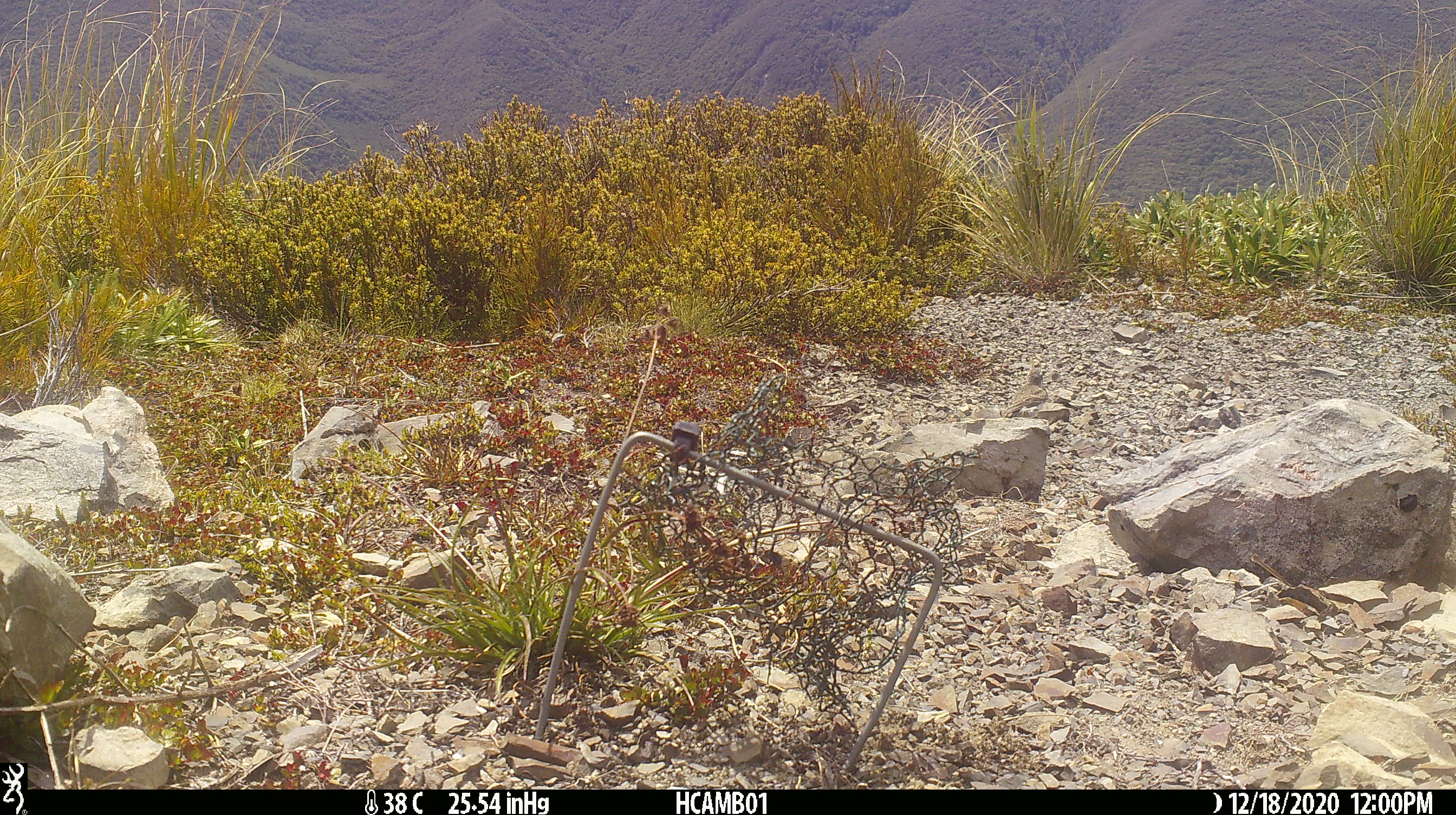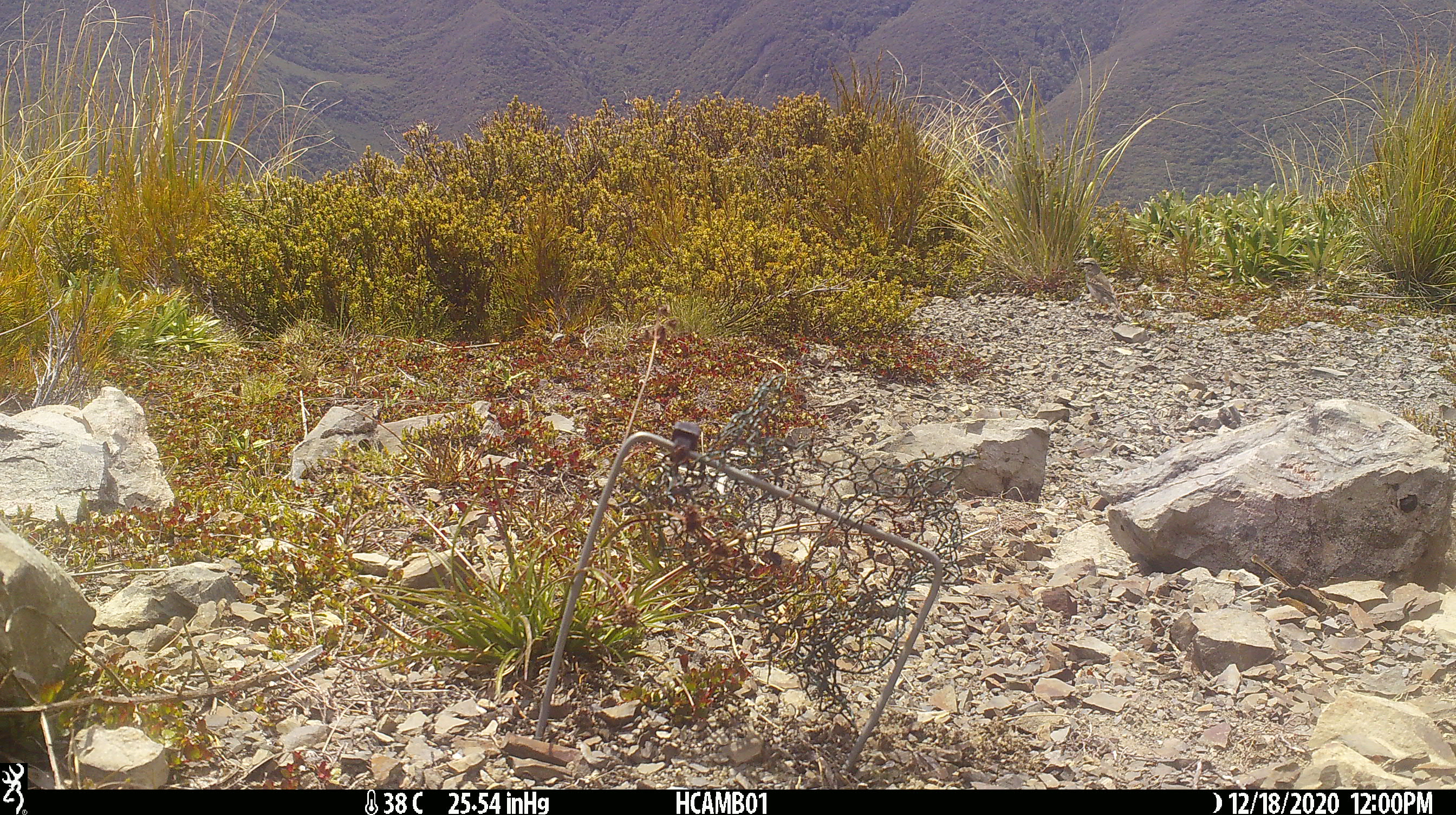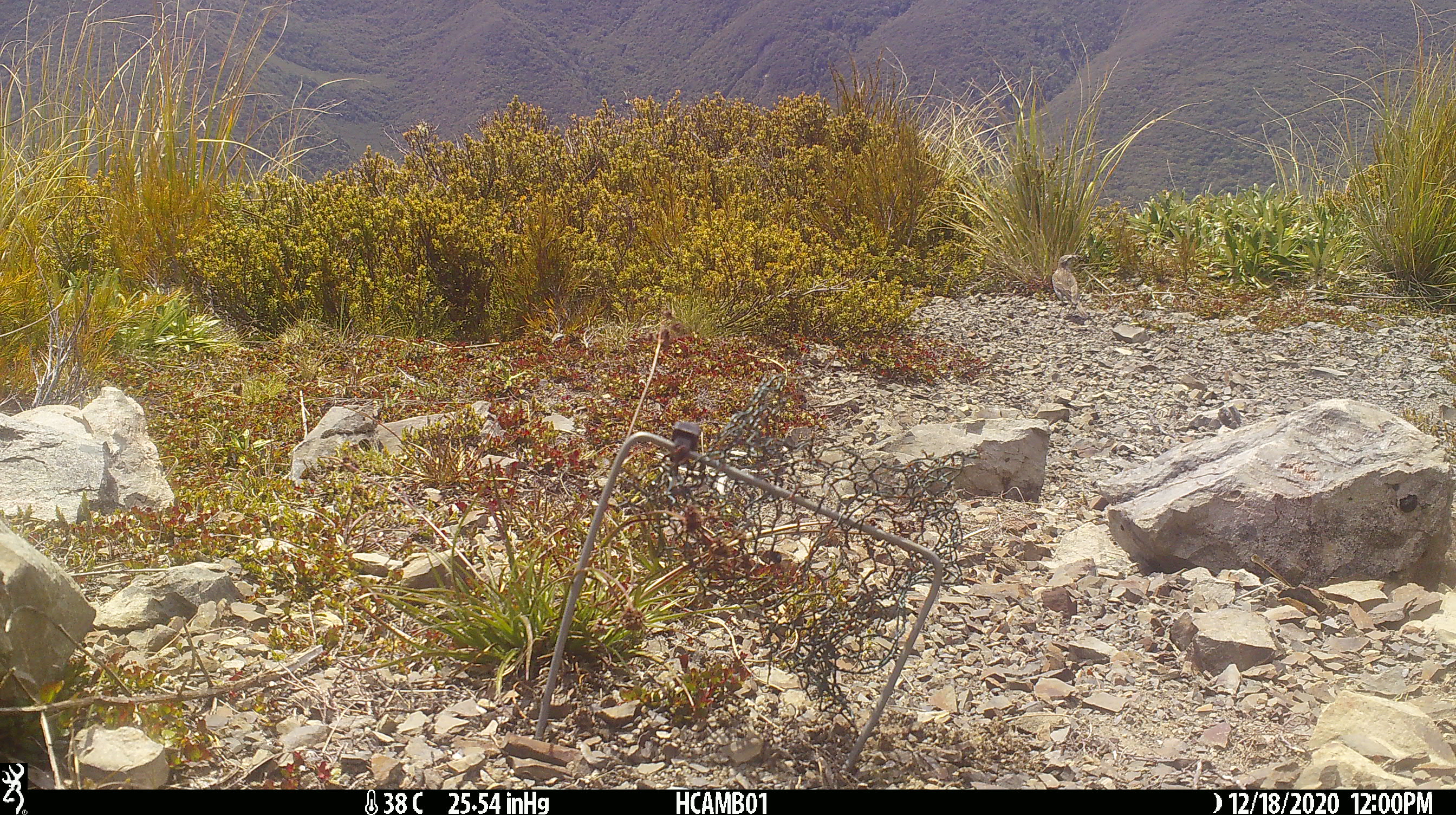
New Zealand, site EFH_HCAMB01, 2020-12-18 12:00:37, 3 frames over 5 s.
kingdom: Animalia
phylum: Chordata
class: Aves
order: Passeriformes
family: Motacillidae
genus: Anthus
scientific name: Anthus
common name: pipit